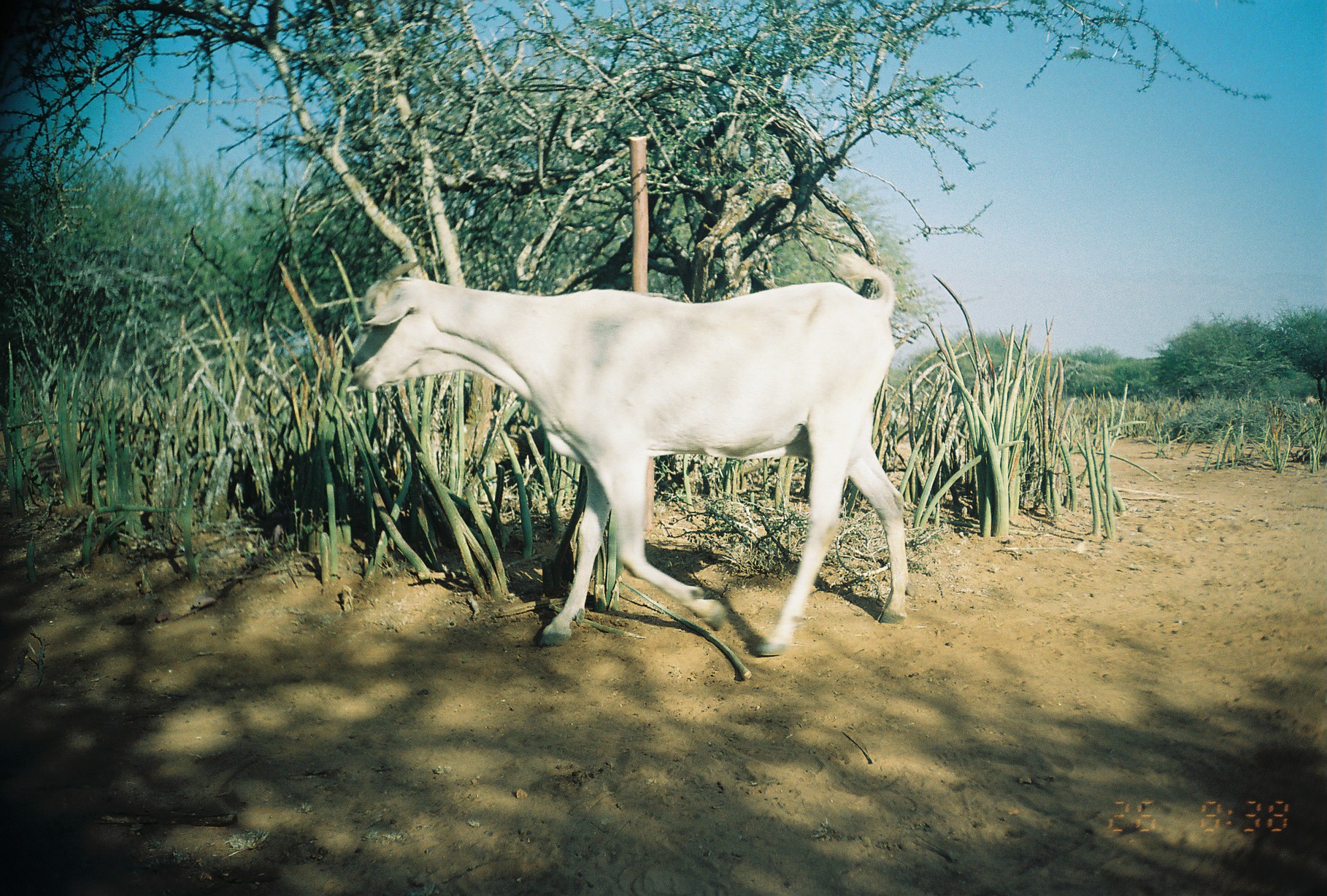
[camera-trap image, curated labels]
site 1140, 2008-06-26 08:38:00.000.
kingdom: Animalia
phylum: Chordata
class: Mammalia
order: Artiodactyla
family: Bovidae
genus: Capra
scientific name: Capra aegagrus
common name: wild goat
Capra aegagrus (wild goat), count 2.